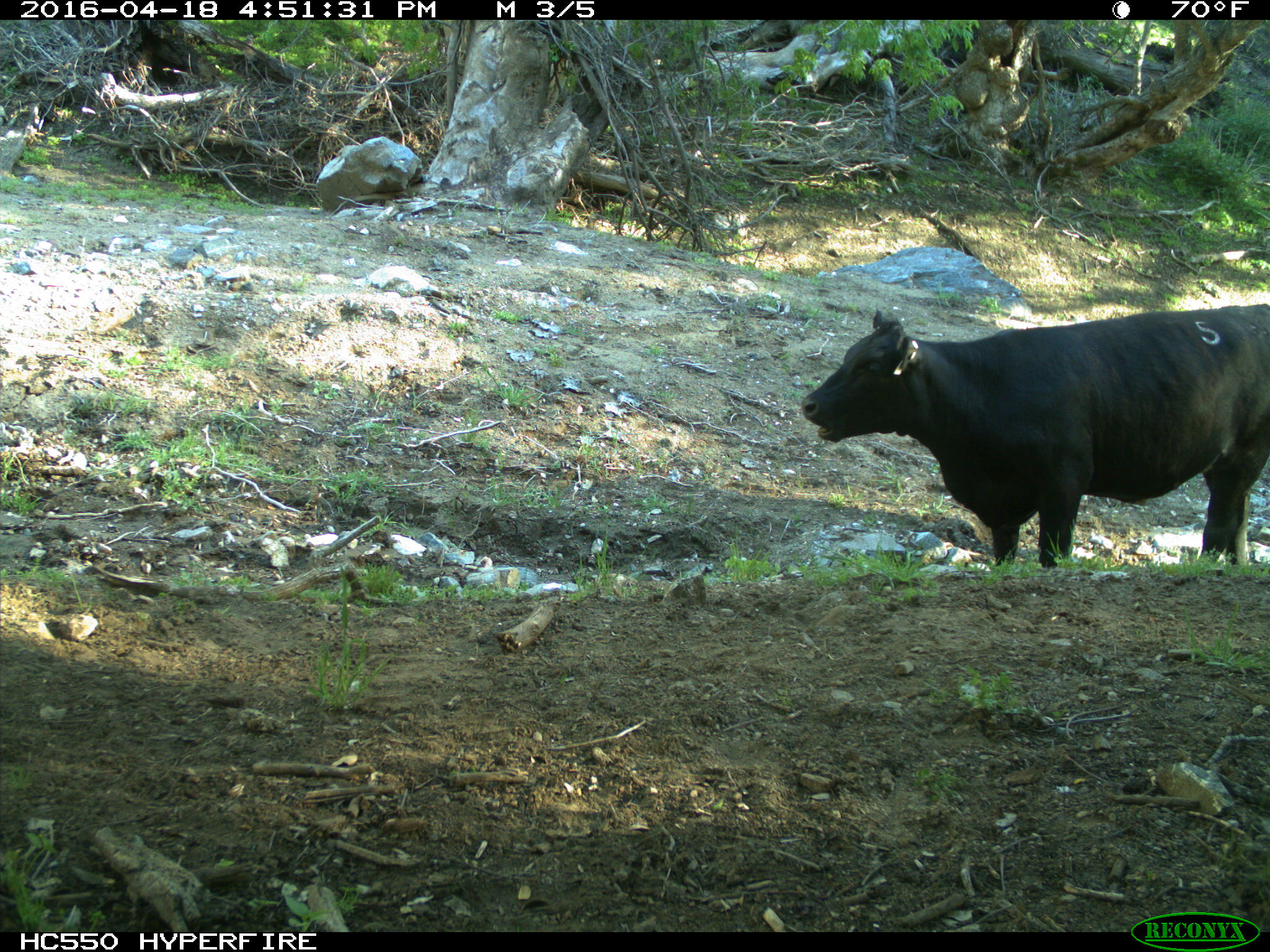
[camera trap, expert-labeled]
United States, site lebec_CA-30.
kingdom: Animalia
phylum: Chordata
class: Mammalia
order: Artiodactyla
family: Bovidae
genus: Bos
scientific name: Bos taurus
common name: domestic cow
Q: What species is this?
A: Bos taurus (domestic cow).